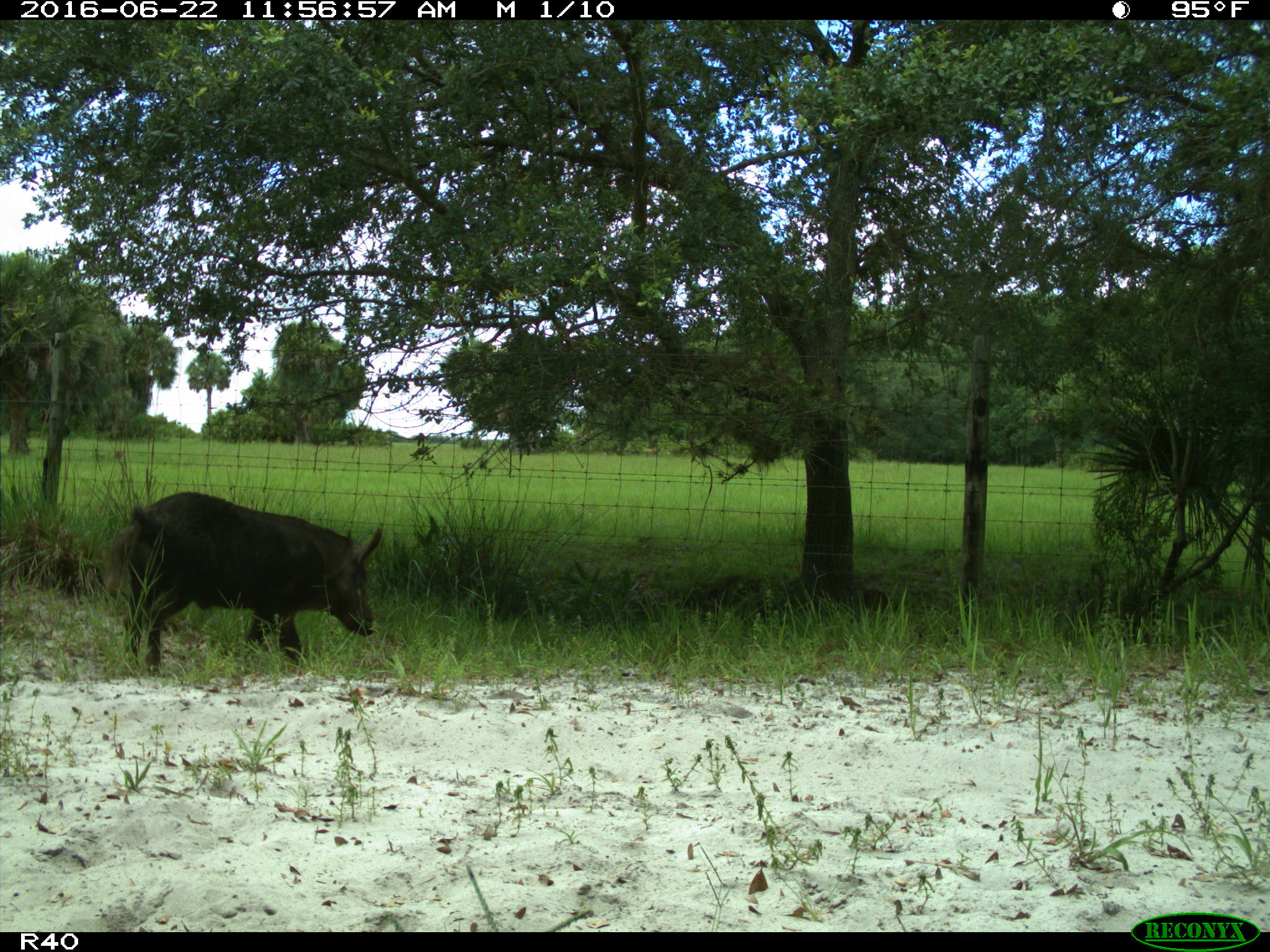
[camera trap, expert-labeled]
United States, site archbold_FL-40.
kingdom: Animalia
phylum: Chordata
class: Mammalia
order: Artiodactyla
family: Suidae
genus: Sus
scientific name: Sus scrofa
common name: wild boar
Sus scrofa (wild boar).